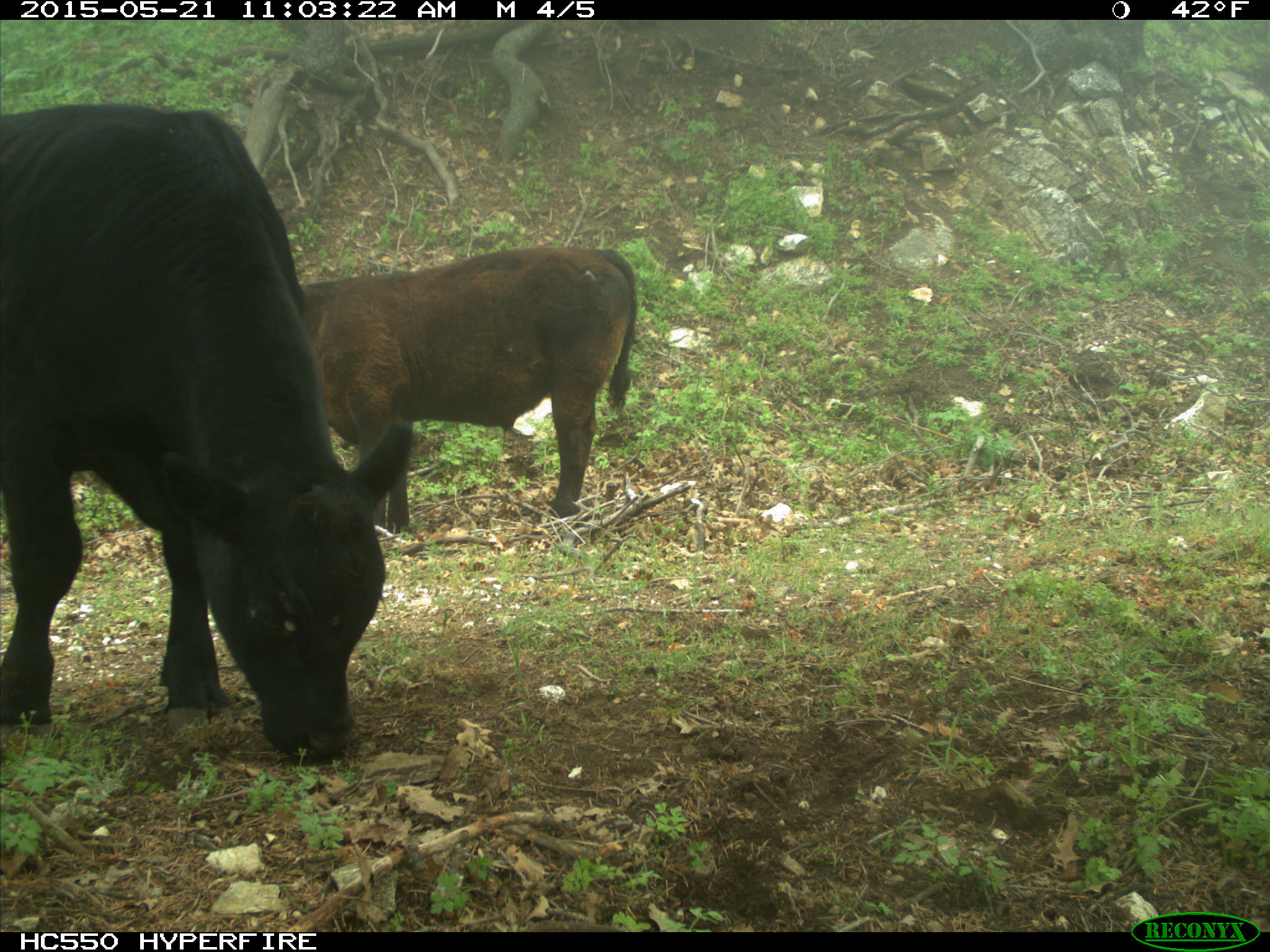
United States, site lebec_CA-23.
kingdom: Animalia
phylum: Chordata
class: Mammalia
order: Artiodactyla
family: Bovidae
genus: Bos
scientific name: Bos taurus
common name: domestic cow